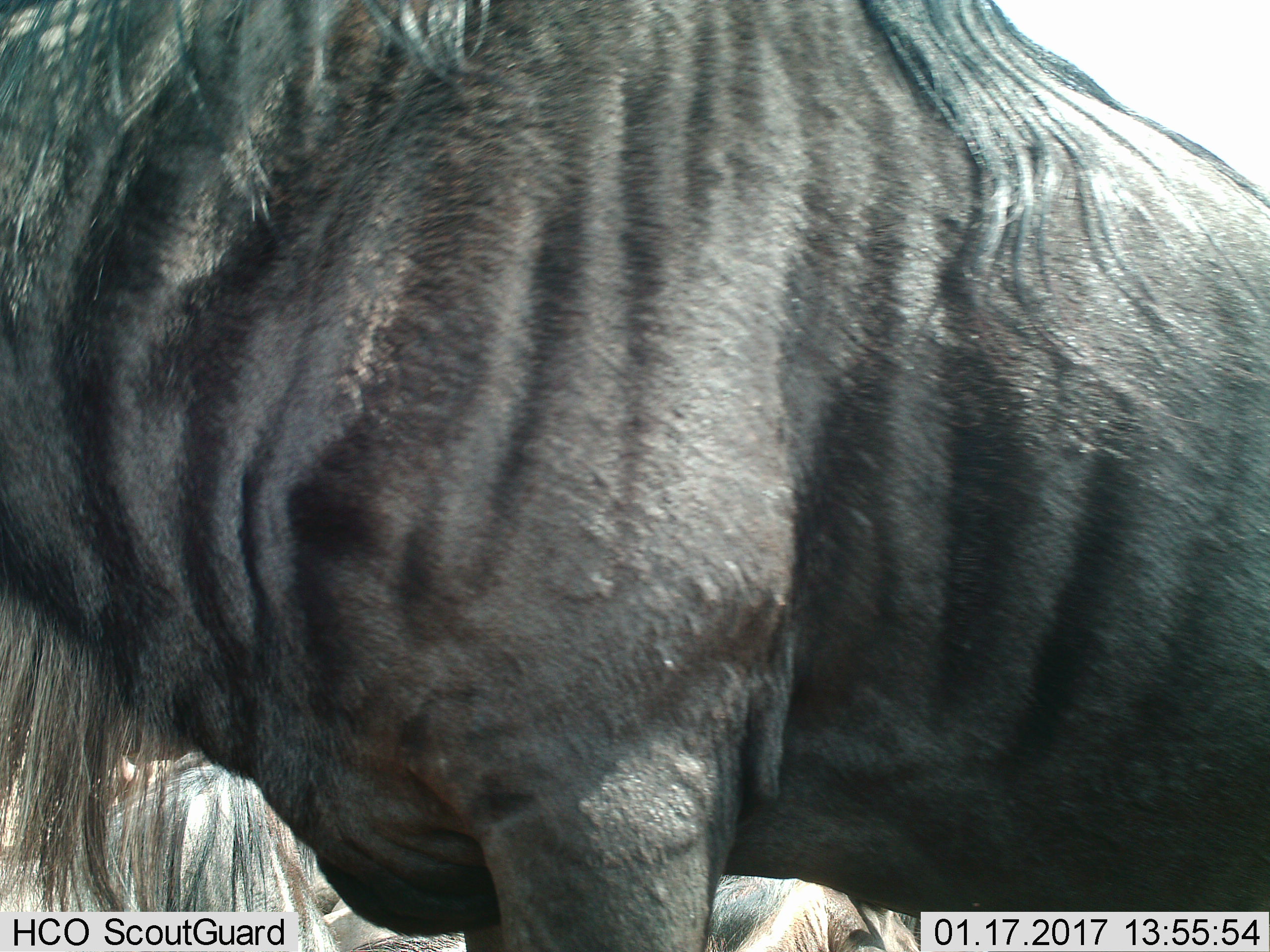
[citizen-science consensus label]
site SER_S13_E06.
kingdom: Animalia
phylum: Chordata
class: Mammalia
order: Artiodactyla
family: Bovidae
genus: Connochaetes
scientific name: Connochaetes taurinus taurinus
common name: blue wildebeest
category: wildebeestblue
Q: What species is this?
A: Wildebeestblue (blue wildebeest) (Connochaetes taurinus taurinus).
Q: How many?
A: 2.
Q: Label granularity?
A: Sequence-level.